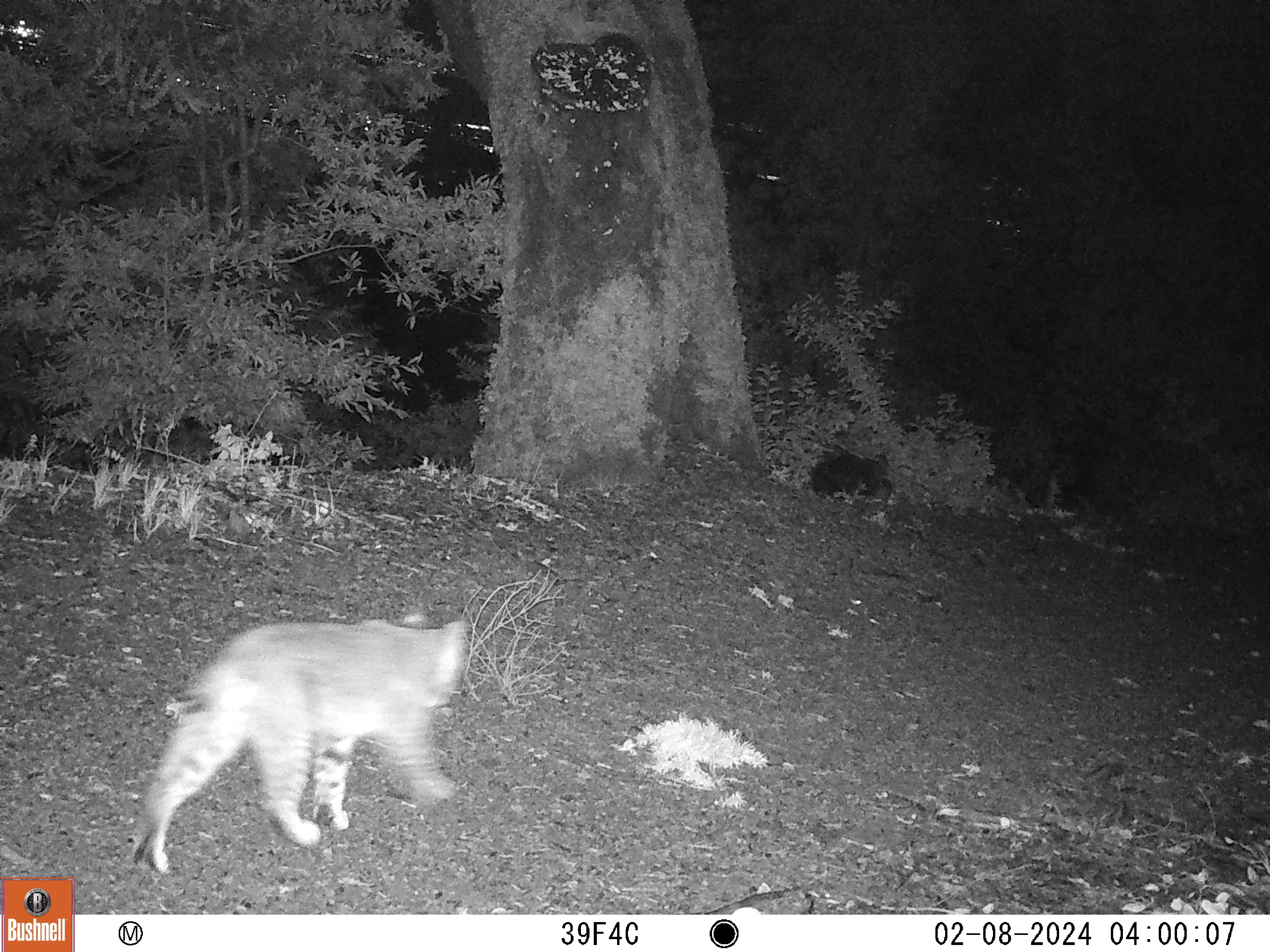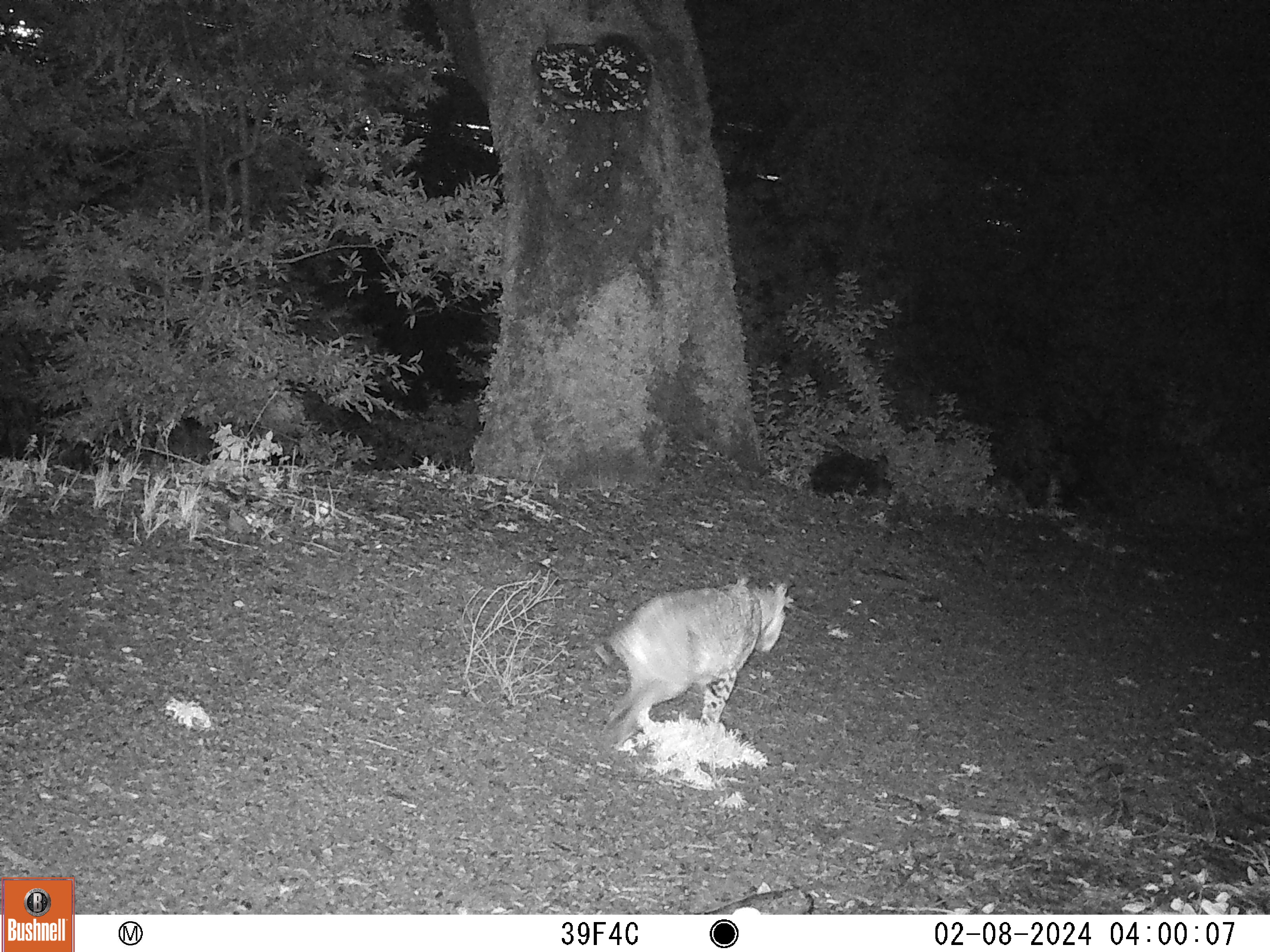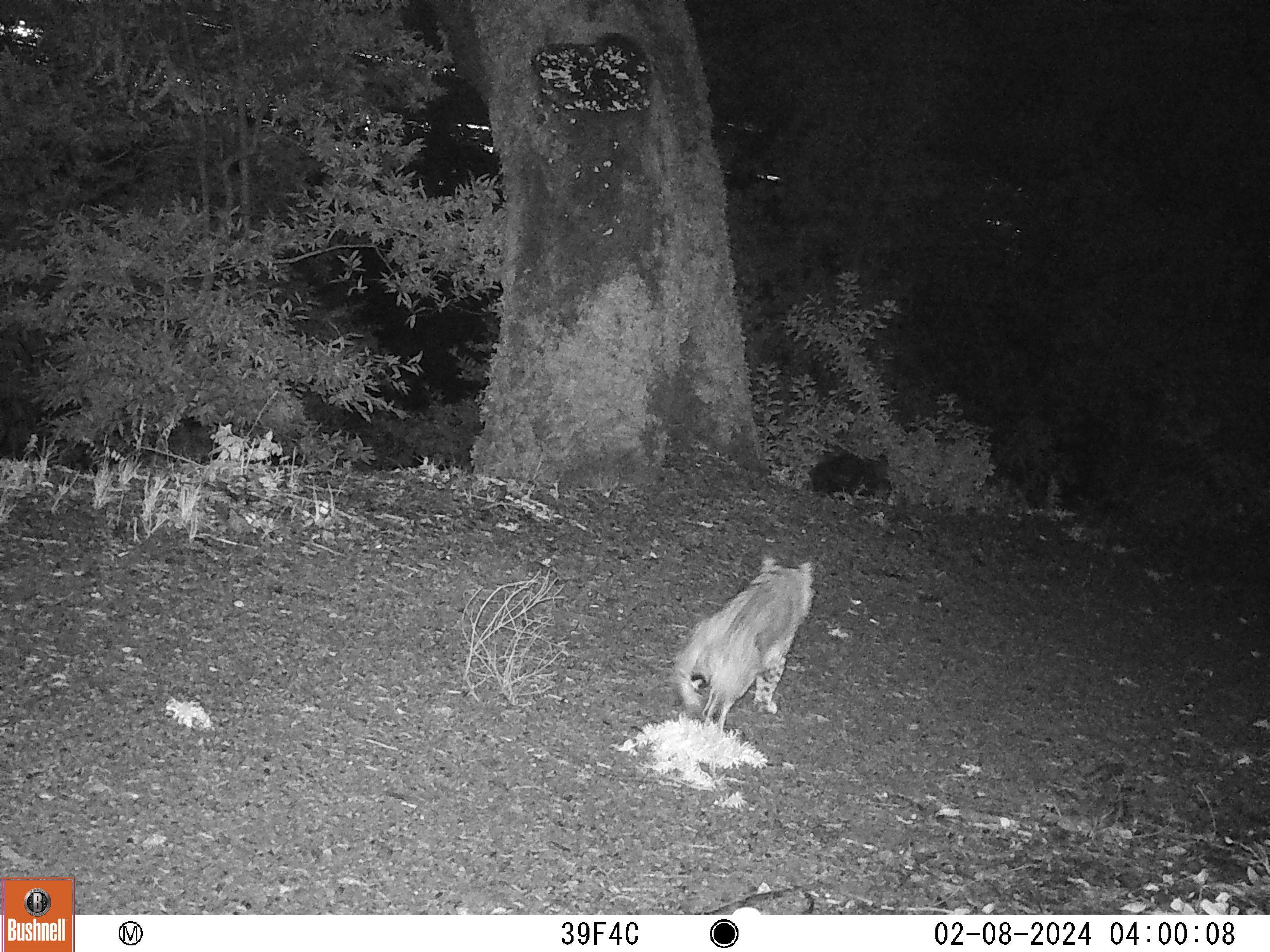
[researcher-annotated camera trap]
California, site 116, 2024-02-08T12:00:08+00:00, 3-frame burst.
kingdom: Animalia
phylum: Chordata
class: Mammalia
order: Carnivora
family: Felidae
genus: Lynx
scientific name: Lynx rufus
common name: bobcat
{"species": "bobcat (Lynx rufus)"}